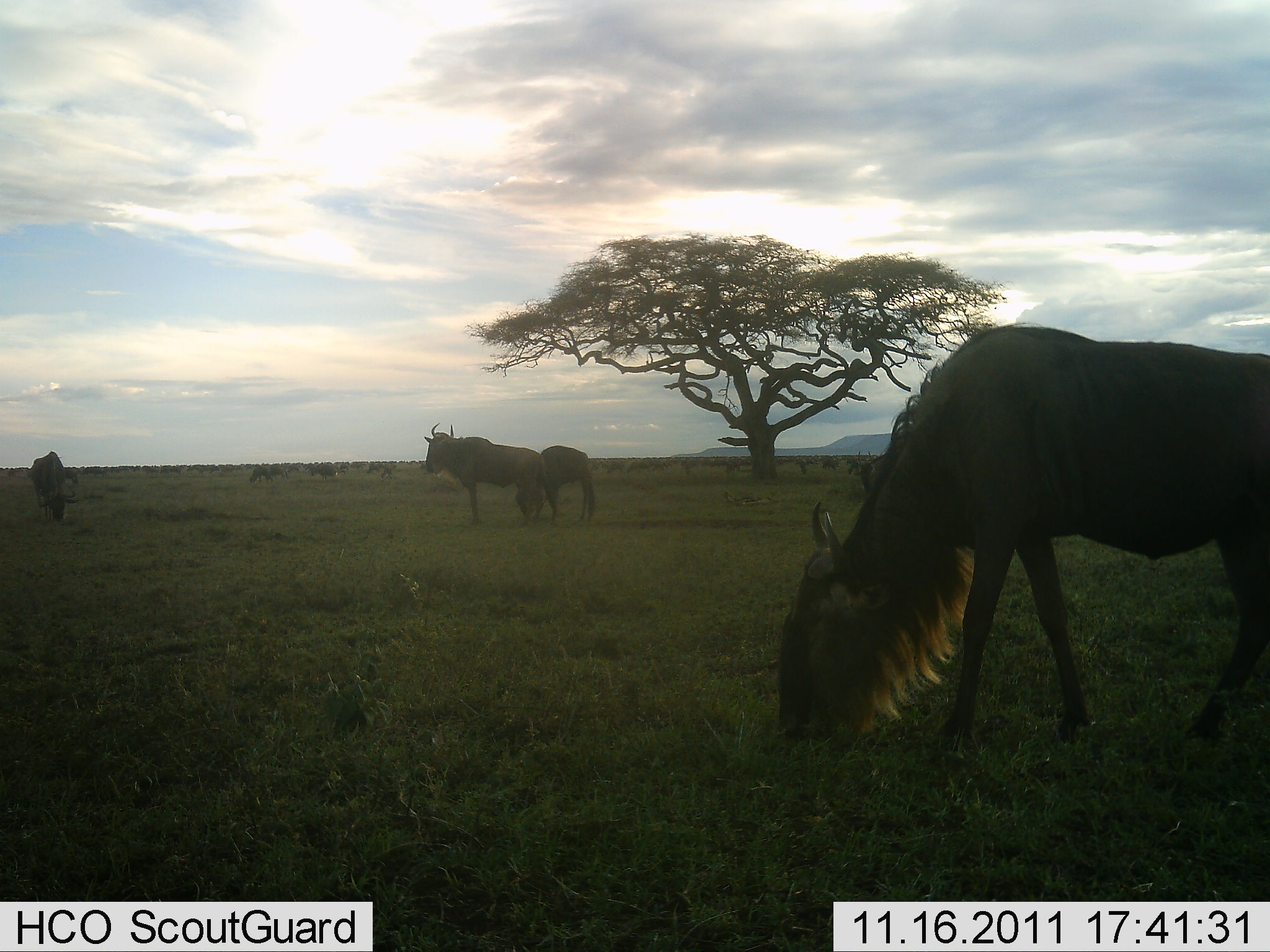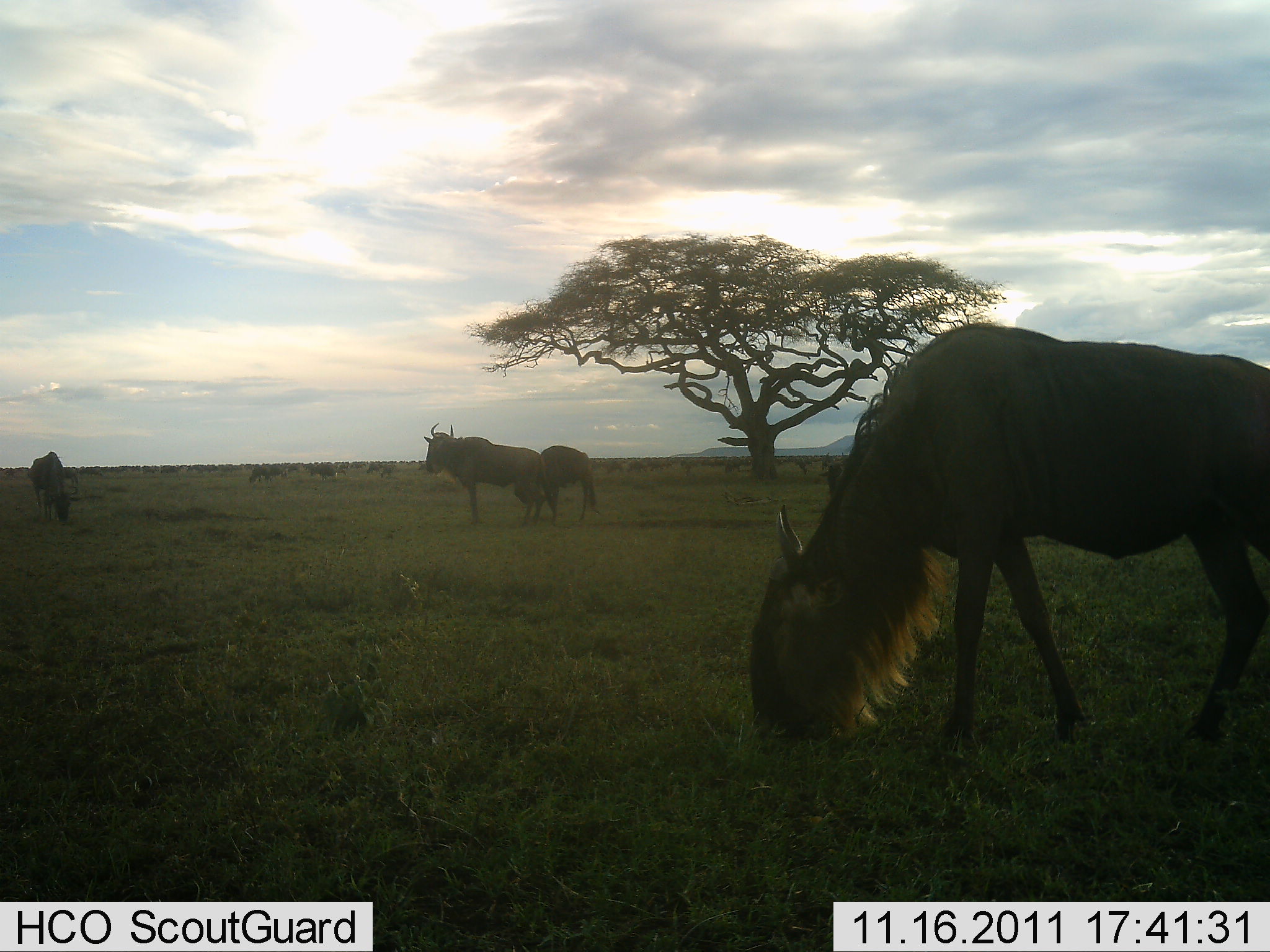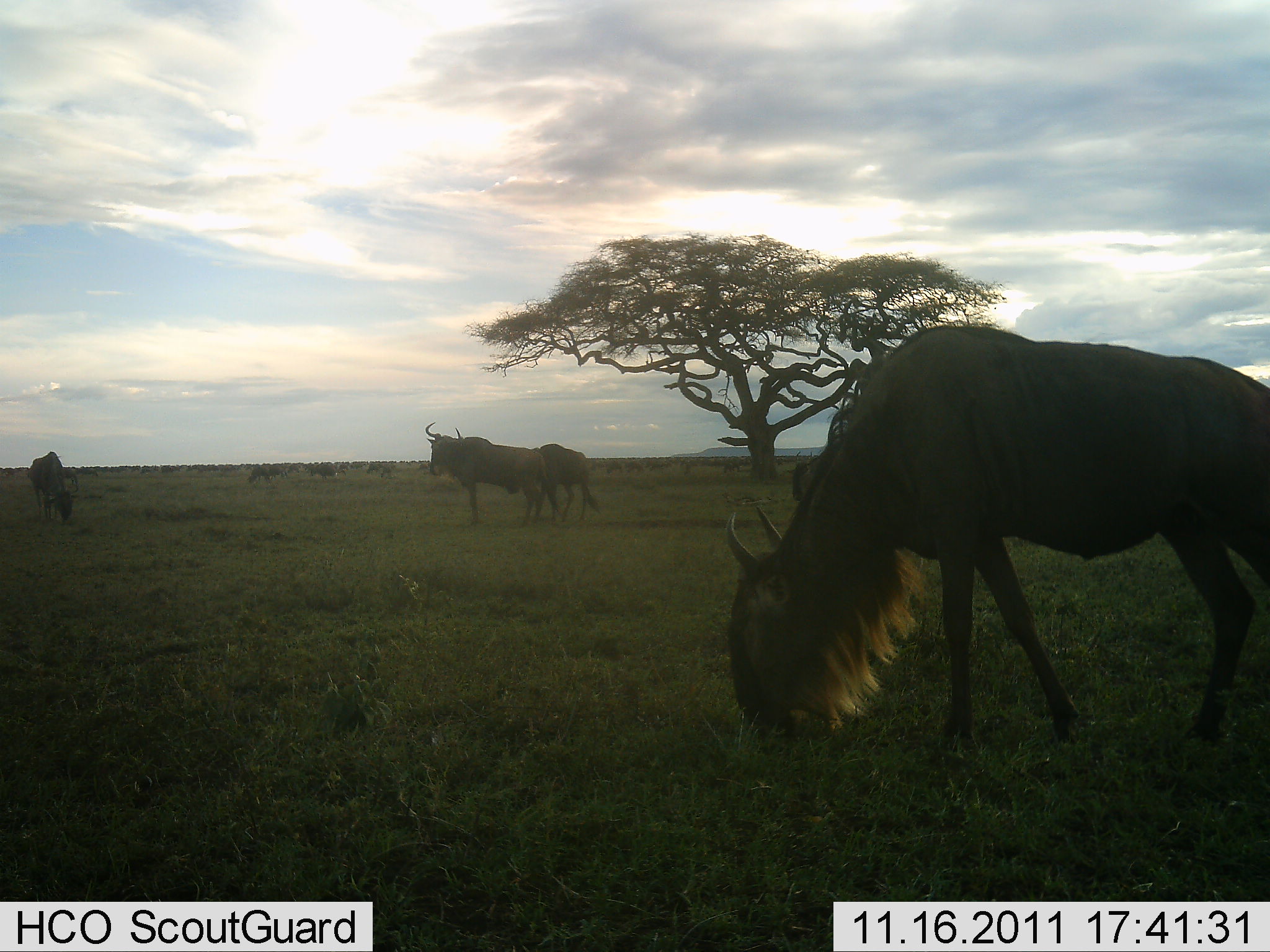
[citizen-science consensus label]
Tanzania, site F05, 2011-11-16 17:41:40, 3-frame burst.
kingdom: Animalia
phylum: Chordata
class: Mammalia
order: Artiodactyla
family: Bovidae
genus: Connochaetes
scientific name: Connochaetes taurinus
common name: blue wildebeest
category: wildebeest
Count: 4.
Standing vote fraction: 77%.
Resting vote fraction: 0%.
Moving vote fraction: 23%.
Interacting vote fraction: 0%.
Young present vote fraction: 0%.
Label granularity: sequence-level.